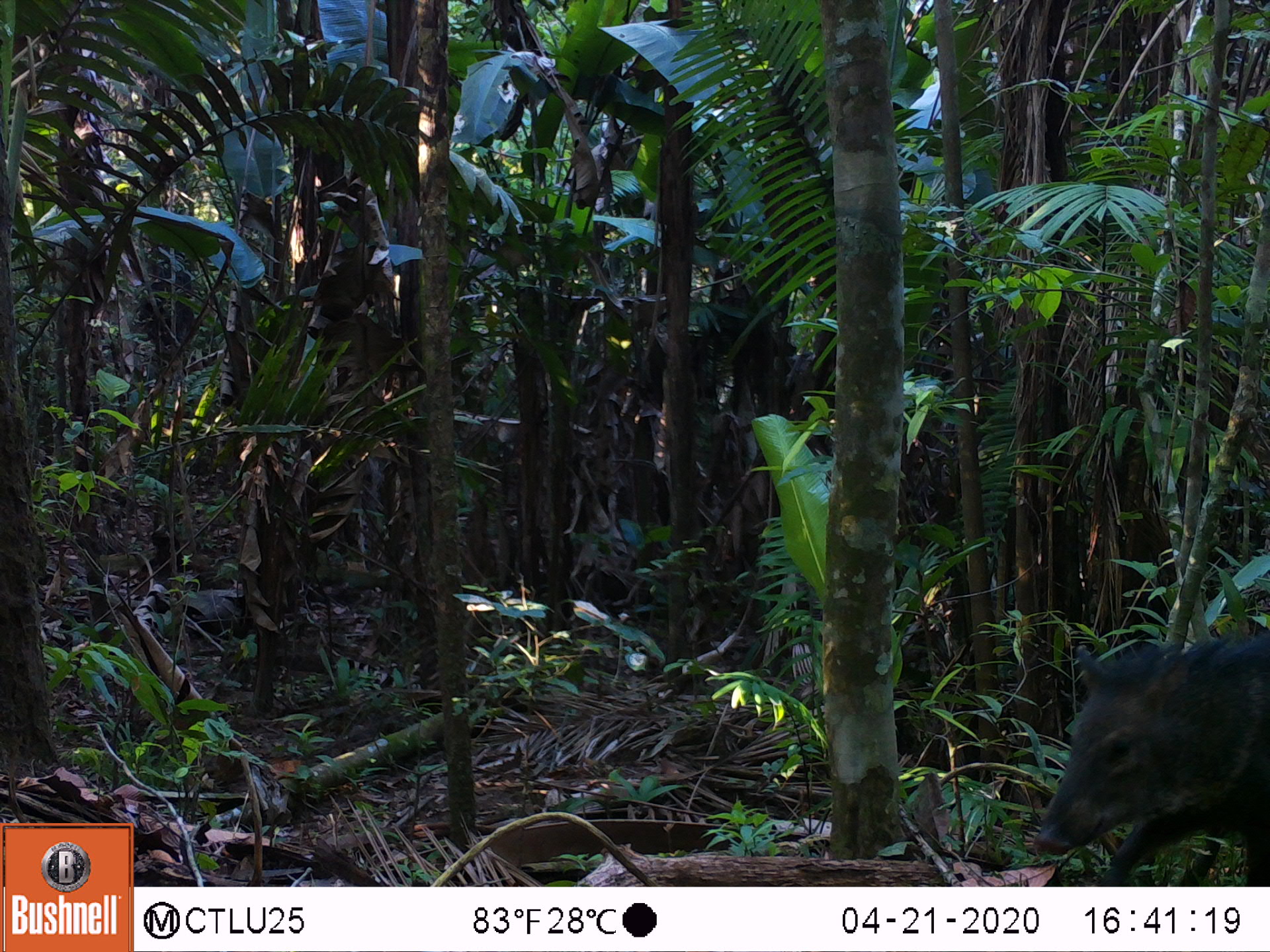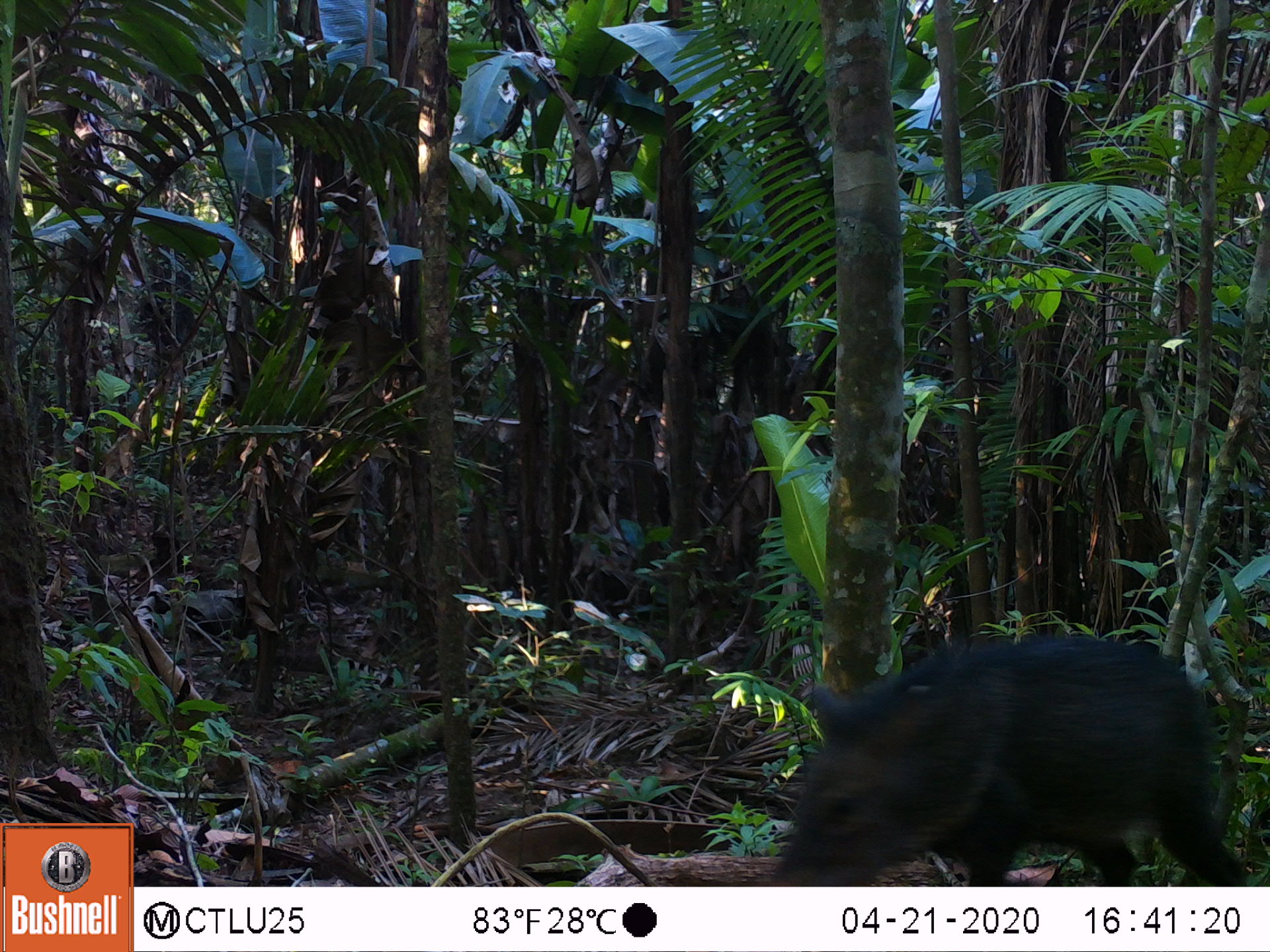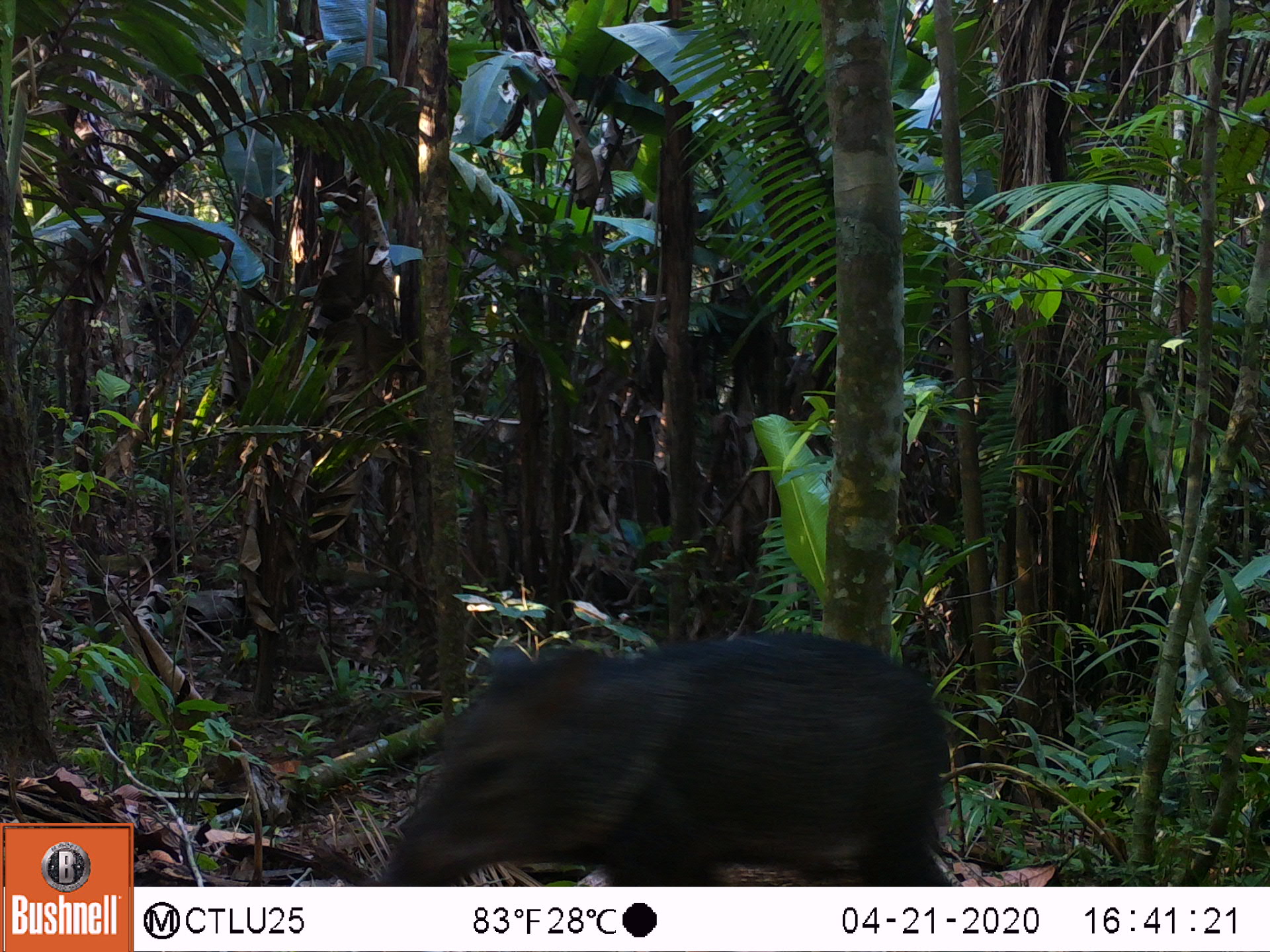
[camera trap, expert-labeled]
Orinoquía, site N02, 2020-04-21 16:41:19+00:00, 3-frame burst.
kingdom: Animalia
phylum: Chordata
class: Mammalia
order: Artiodactyla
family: Tayassuidae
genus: Pecari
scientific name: Pecari tajacu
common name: collared peccary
Collared peccary (Pecari tajacu).